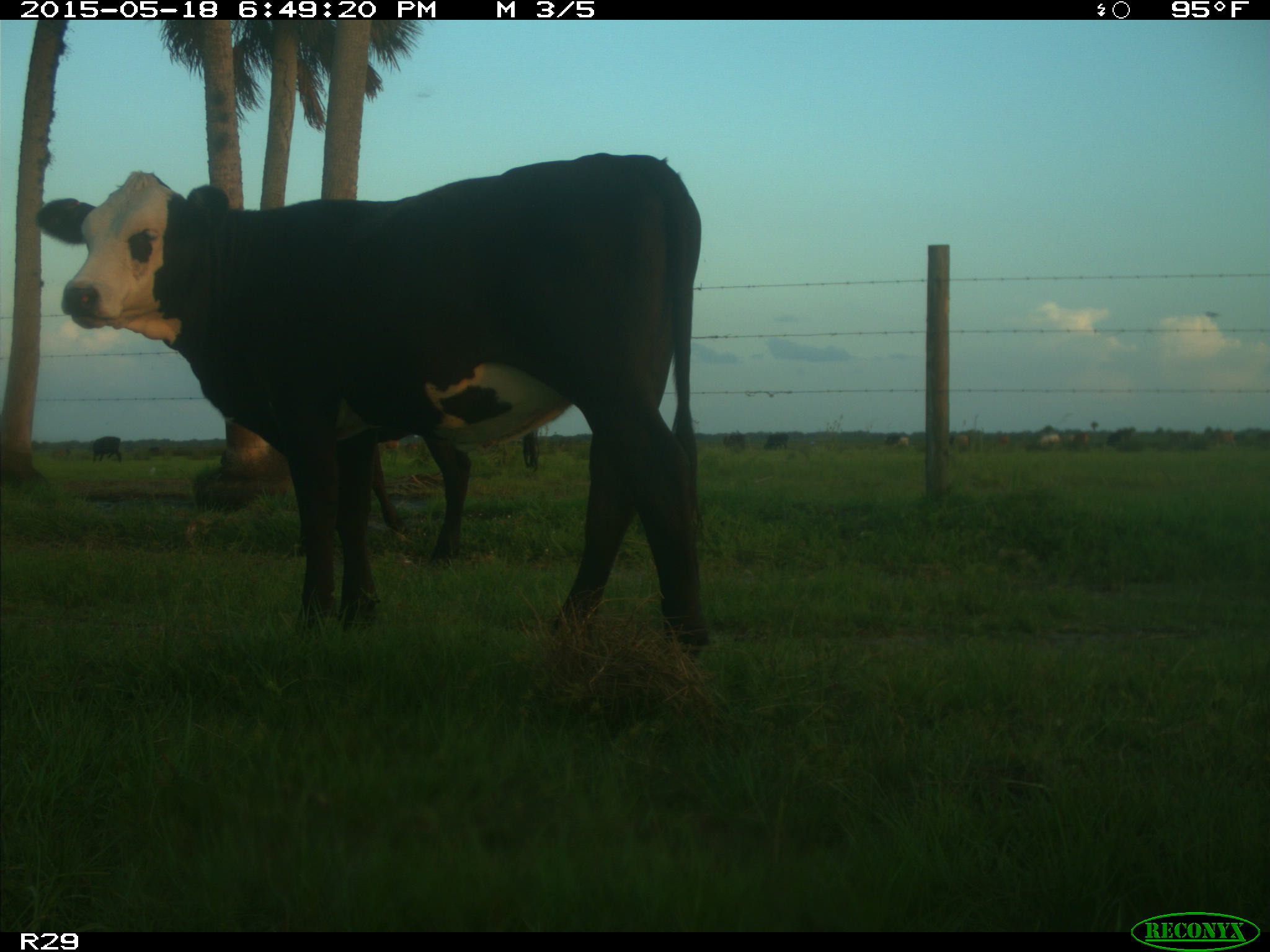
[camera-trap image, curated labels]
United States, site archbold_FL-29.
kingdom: Animalia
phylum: Chordata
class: Mammalia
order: Artiodactyla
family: Bovidae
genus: Bos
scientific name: Bos taurus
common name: domestic cow